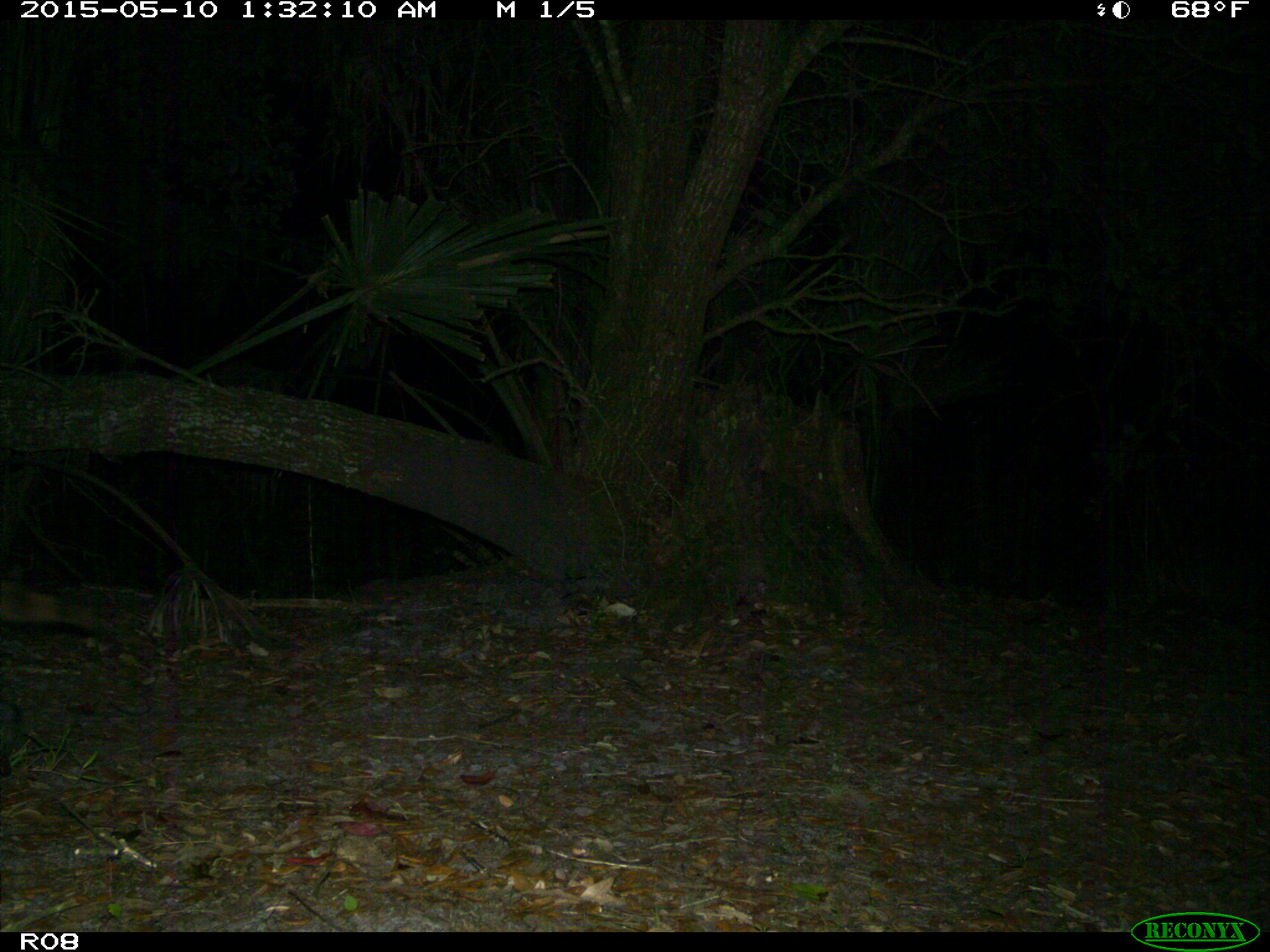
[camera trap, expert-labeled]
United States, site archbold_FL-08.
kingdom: Animalia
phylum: Chordata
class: Mammalia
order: Carnivora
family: Procyonidae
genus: Procyon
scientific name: Procyon lotor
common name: common raccoon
Procyon lotor (common raccoon).